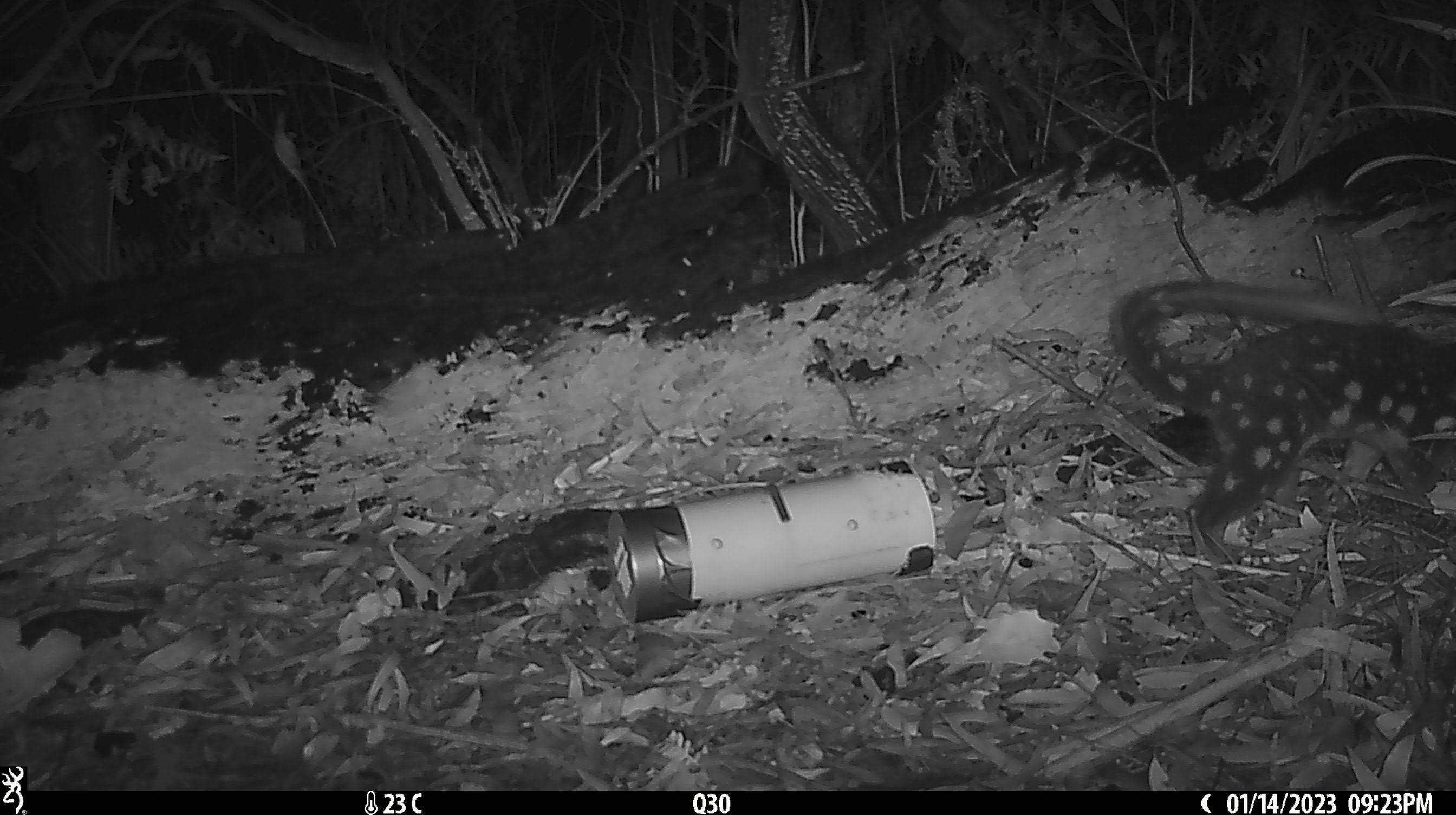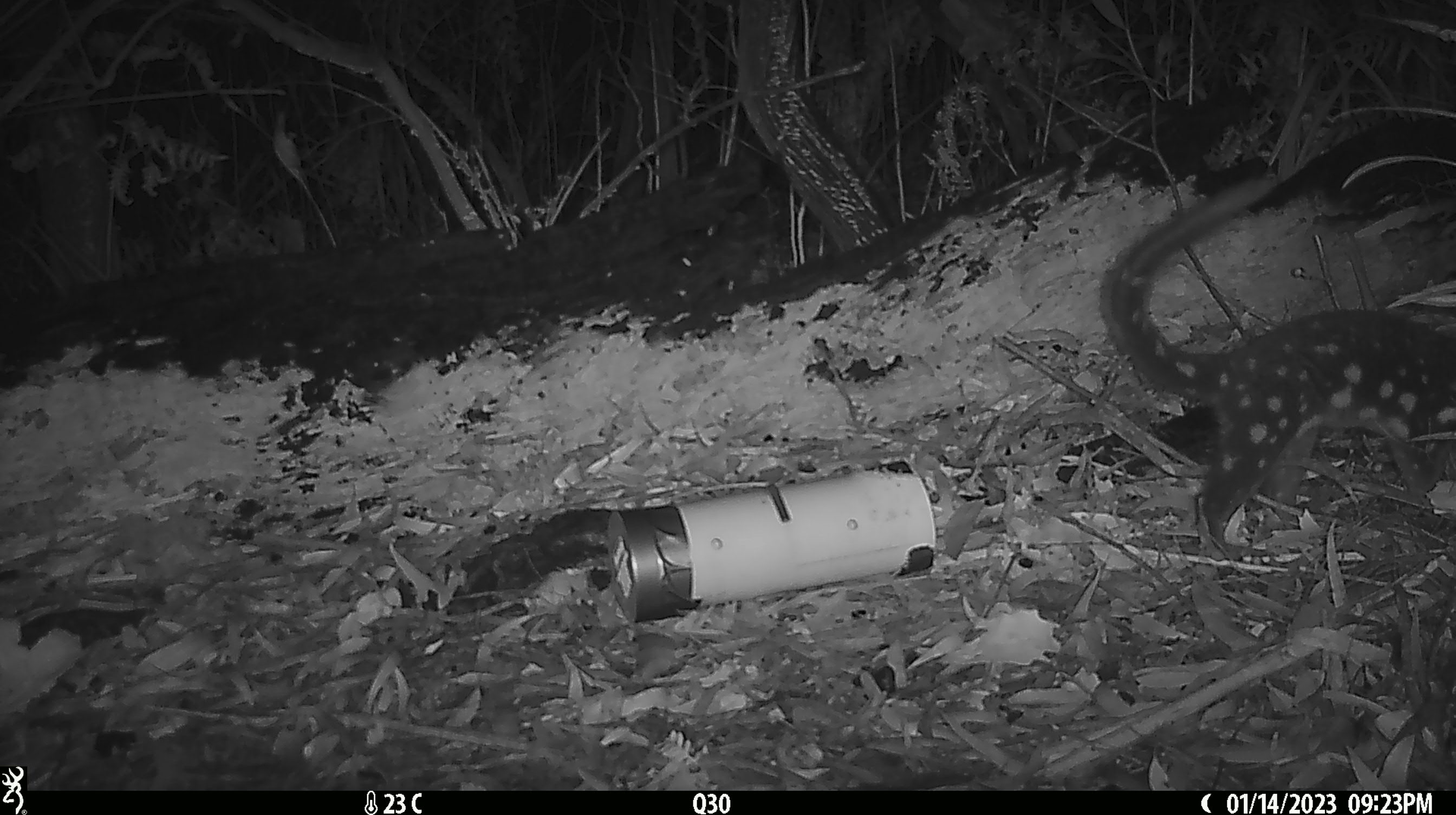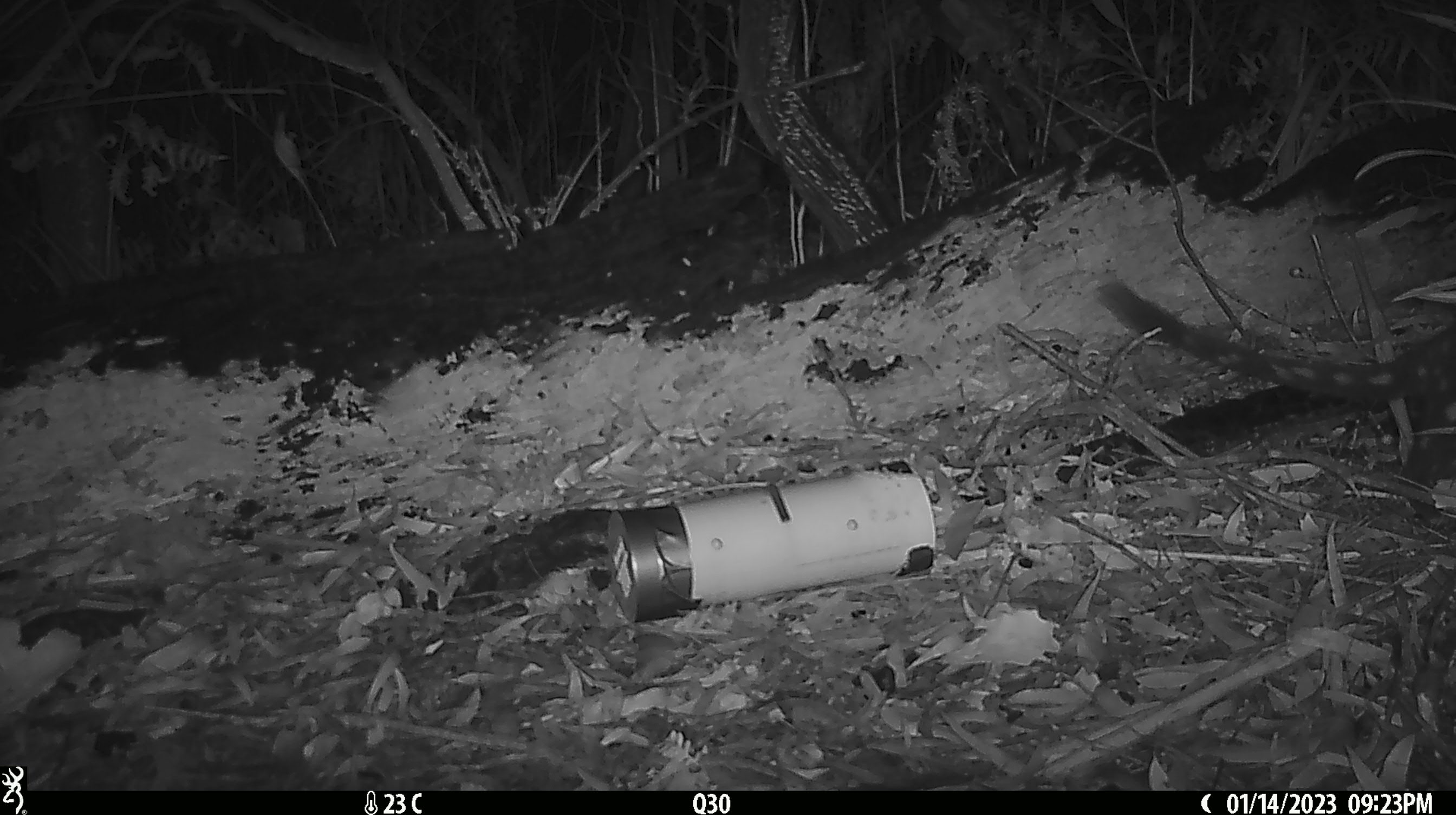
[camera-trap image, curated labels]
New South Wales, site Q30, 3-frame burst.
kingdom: Animalia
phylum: Chordata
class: Mammalia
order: Dasyuromorphia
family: Dasyuridae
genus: Dasyurus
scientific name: Dasyurus maculatus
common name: spotted-tailed quoll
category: quoll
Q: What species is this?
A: Quoll (spotted-tailed quoll) (Dasyurus maculatus).